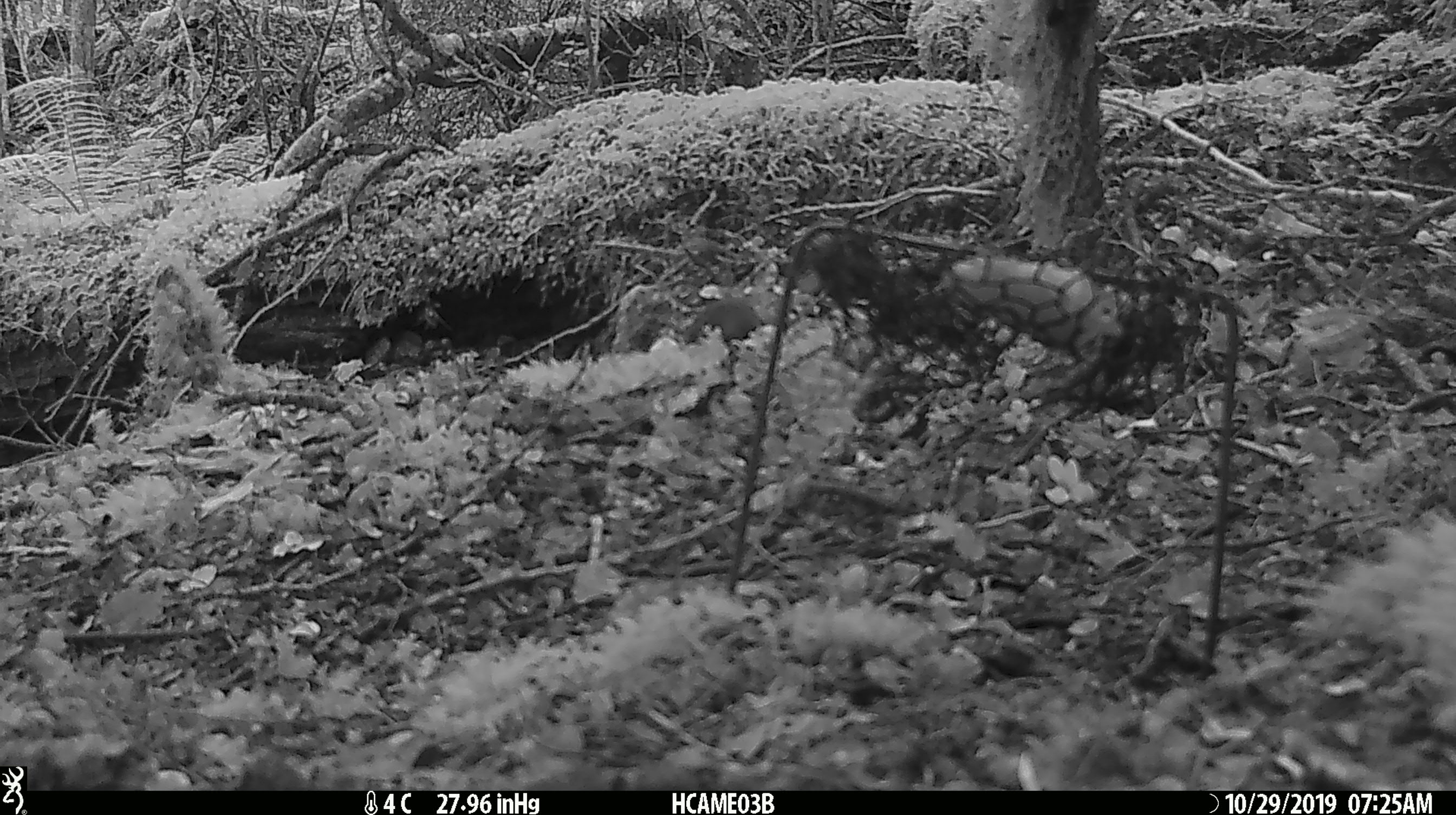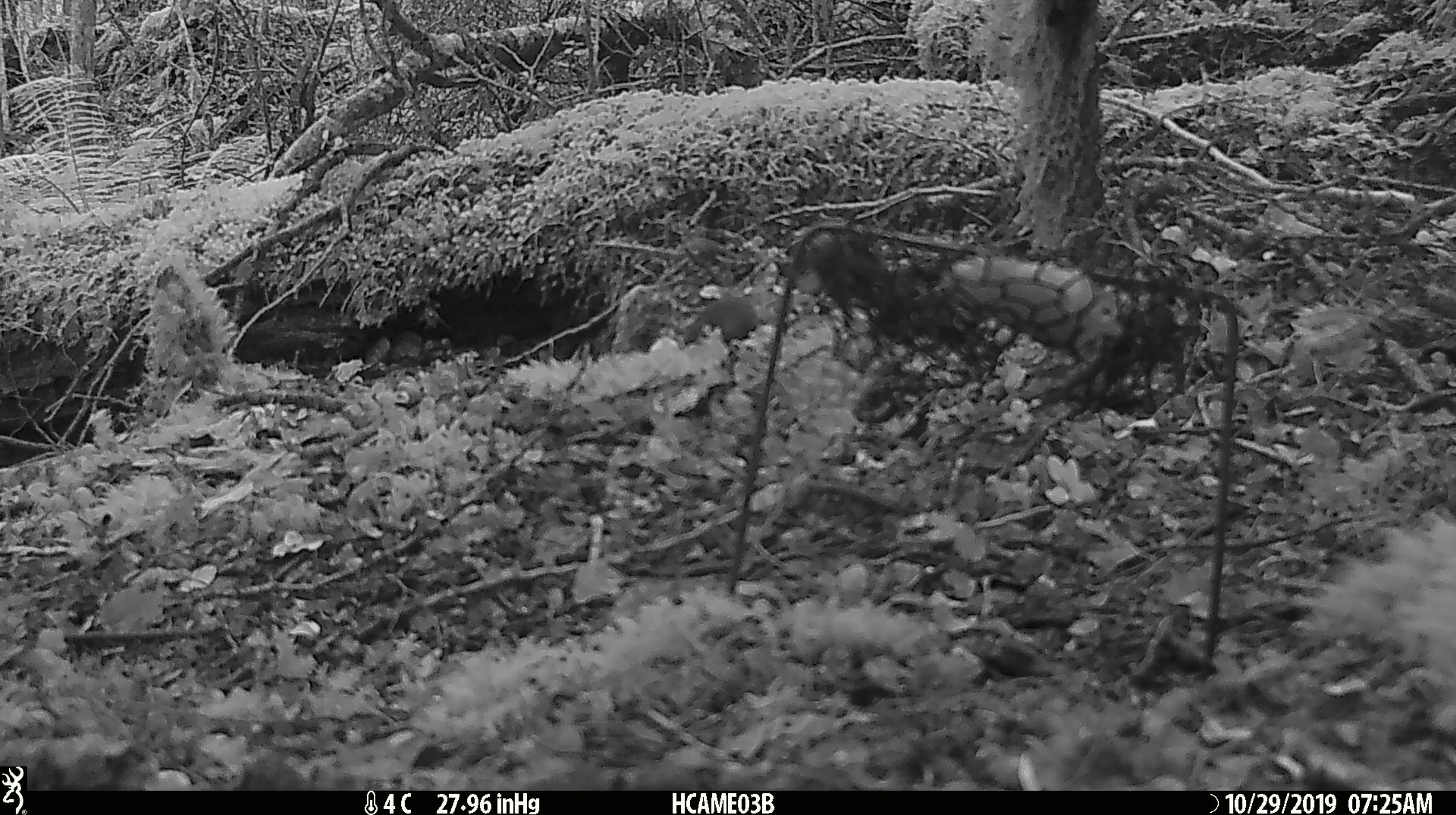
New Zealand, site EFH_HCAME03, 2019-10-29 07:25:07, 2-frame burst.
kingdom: Animalia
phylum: Chordata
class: Mammalia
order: Rodentia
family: Muridae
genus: Mus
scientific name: Mus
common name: mouse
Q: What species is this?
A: Mouse (Mus).